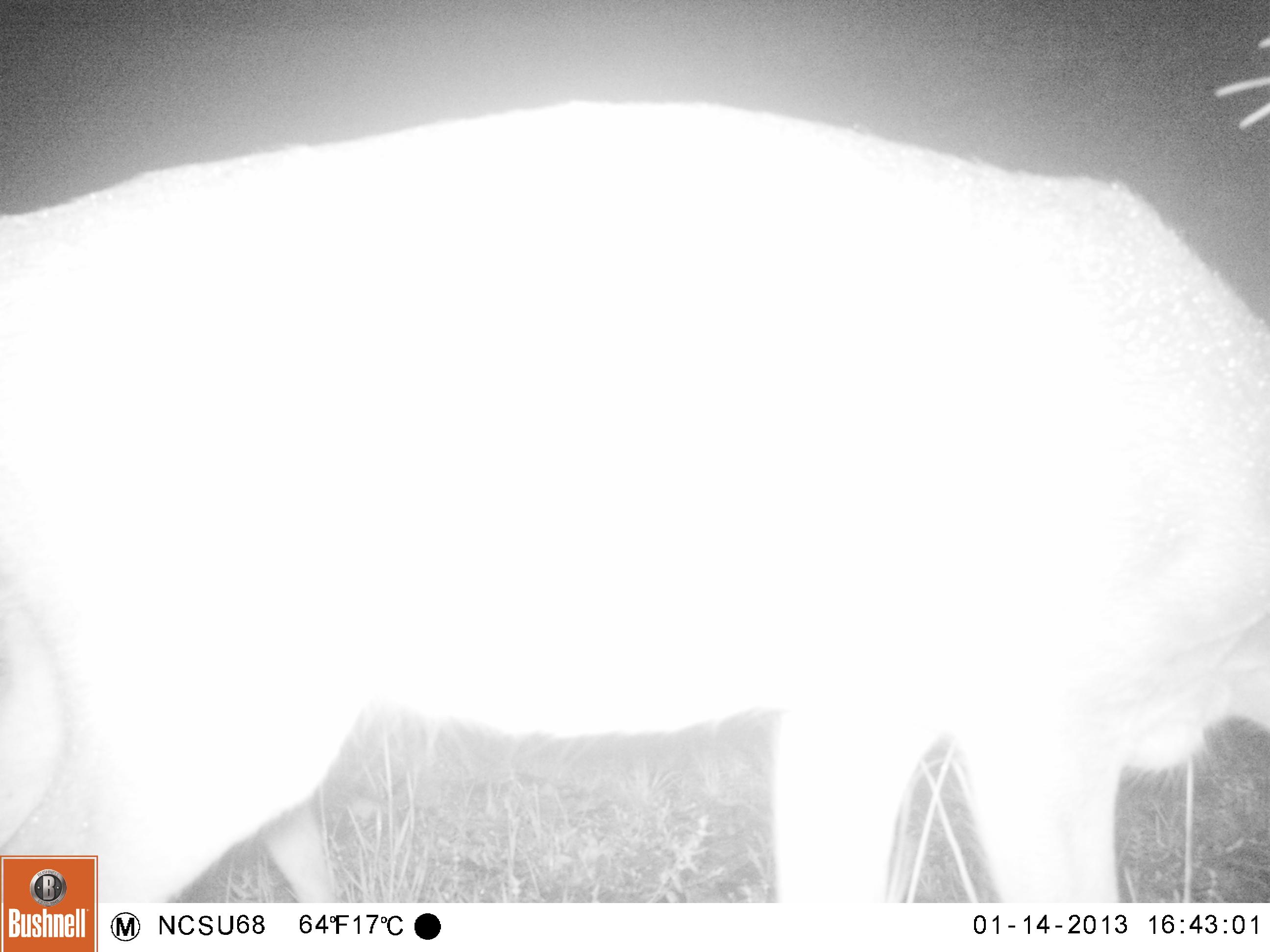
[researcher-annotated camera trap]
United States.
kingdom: Animalia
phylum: Chordata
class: Mammalia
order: Artiodactyla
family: Cervidae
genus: Odocoileus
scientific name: Odocoileus virginianus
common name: white-tailed deer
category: White Tailed Deer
White Tailed Deer (white-tailed deer) (Odocoileus virginianus).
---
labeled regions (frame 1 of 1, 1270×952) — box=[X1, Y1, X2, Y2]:
White Tailed Deer: box=[1, 91, 1270, 903]